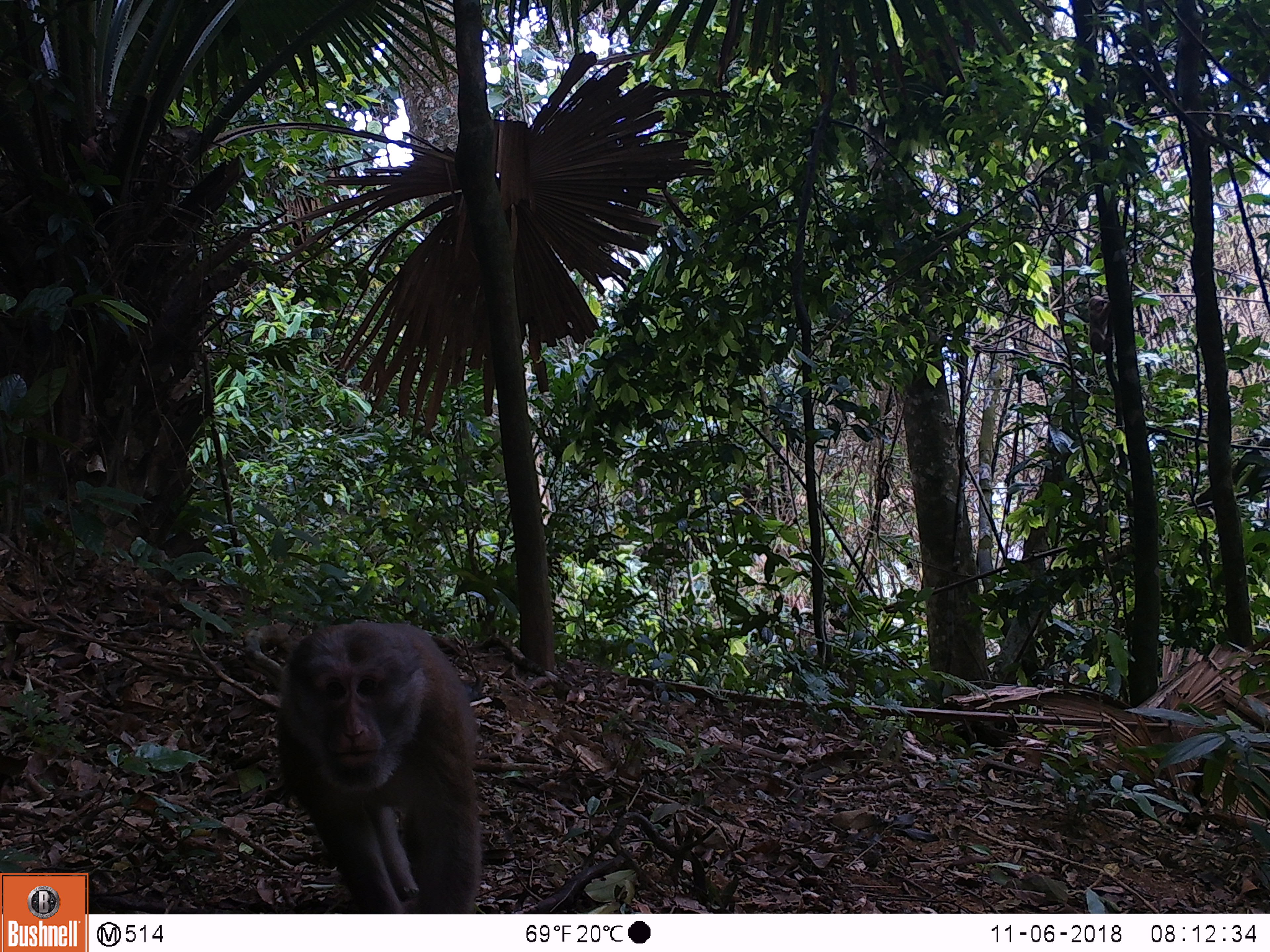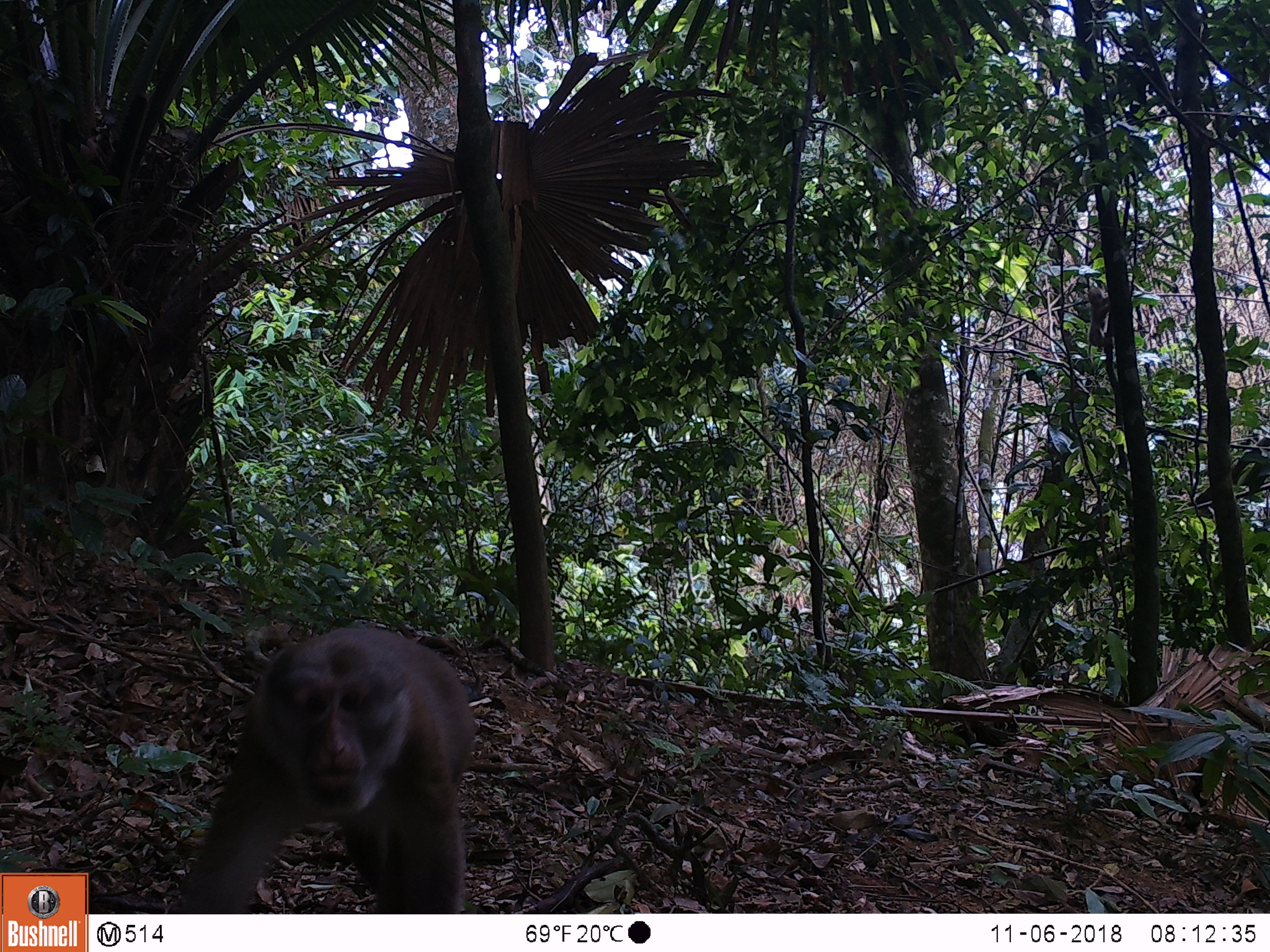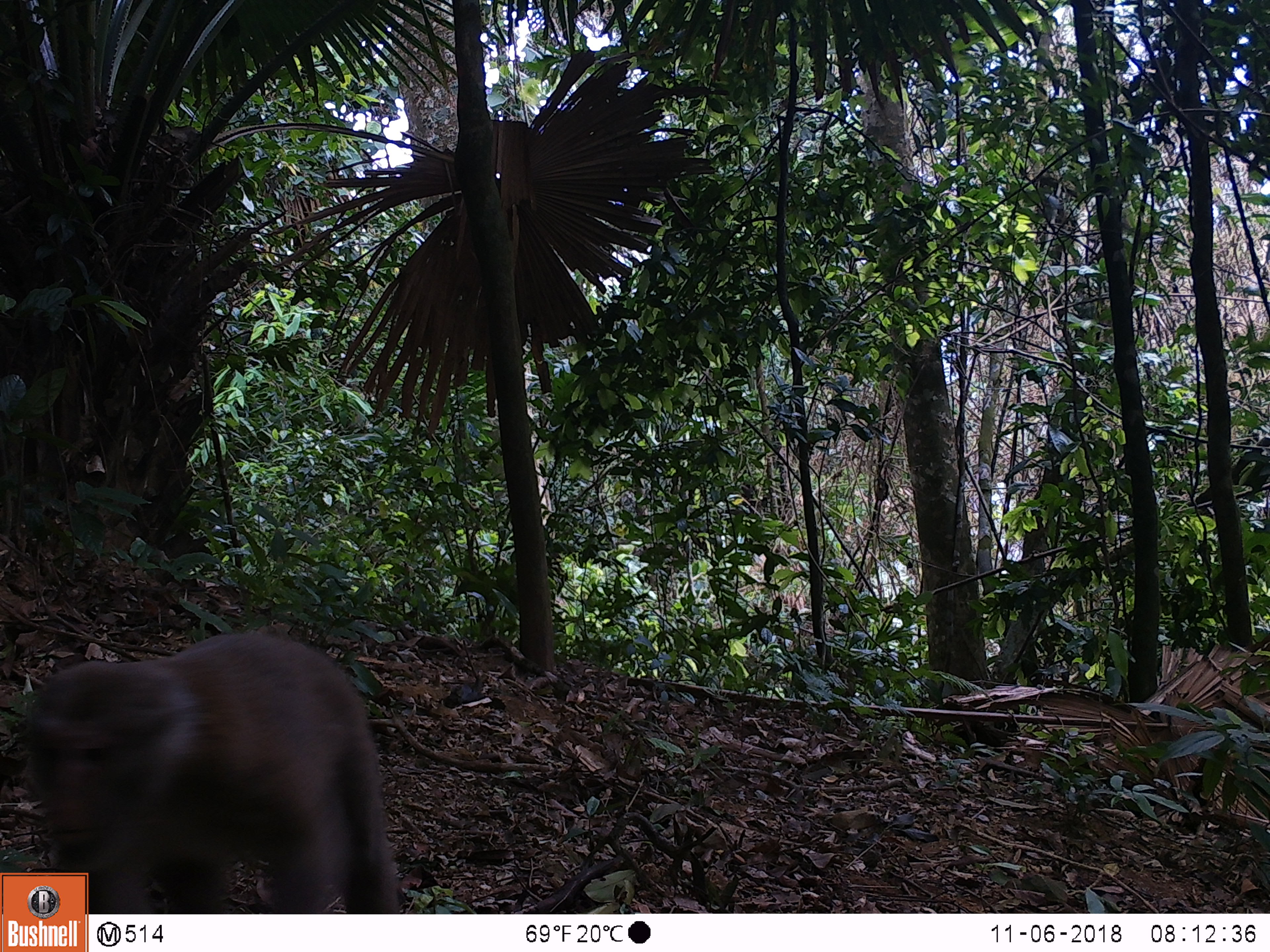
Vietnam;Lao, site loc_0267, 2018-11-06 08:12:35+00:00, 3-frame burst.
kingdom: Animalia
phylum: Chordata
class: Mammalia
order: Primates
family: Cercopithecidae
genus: Macaca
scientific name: Macaca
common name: macaques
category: assam or rhesus macaque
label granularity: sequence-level